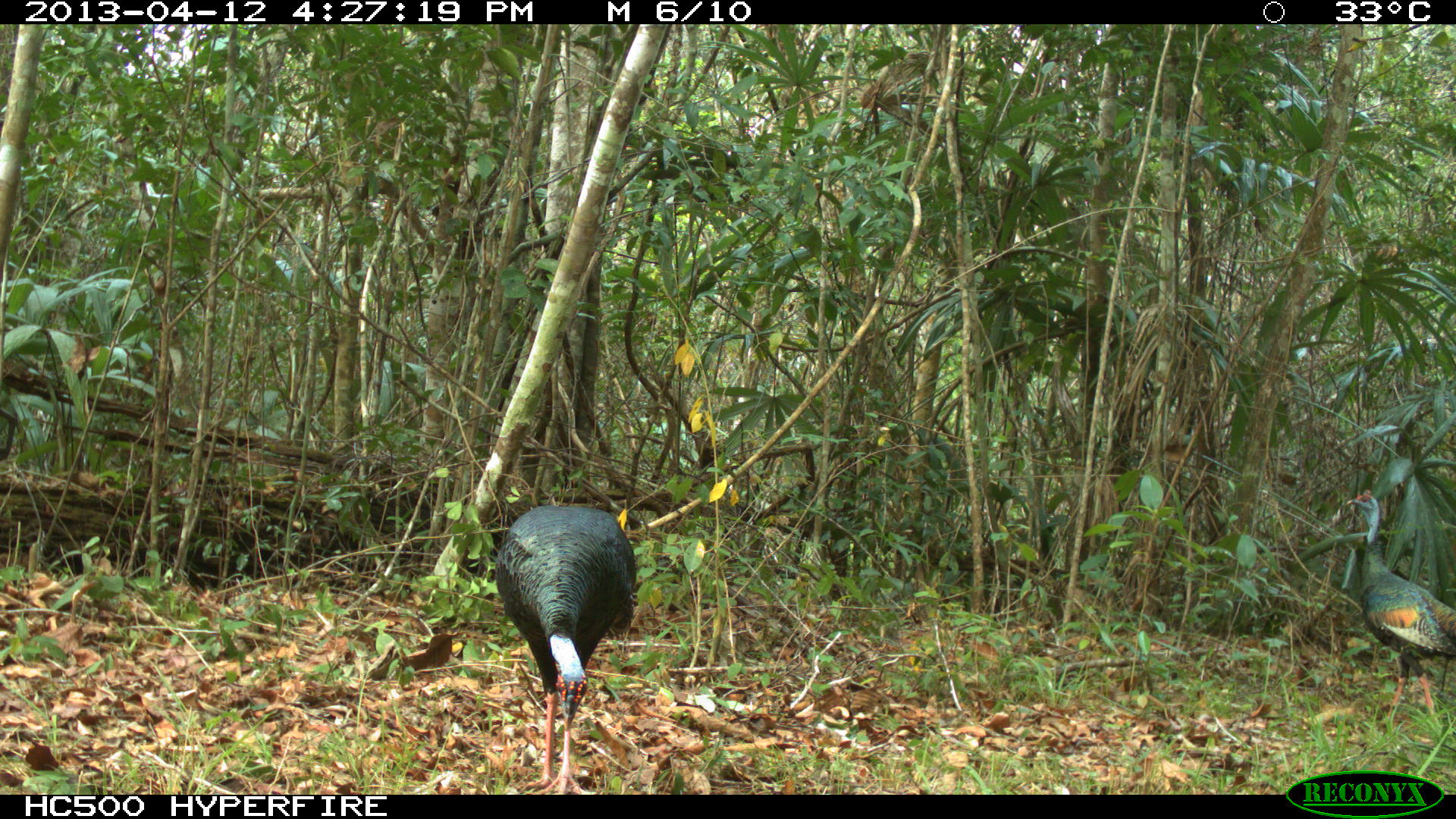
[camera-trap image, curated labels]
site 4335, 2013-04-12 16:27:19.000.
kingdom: Animalia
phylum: Chordata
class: Aves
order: Galliformes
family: Phasianidae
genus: Meleagris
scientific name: Meleagris ocellata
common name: ocellated turkey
Meleagris ocellata (ocellated turkey), count 2.